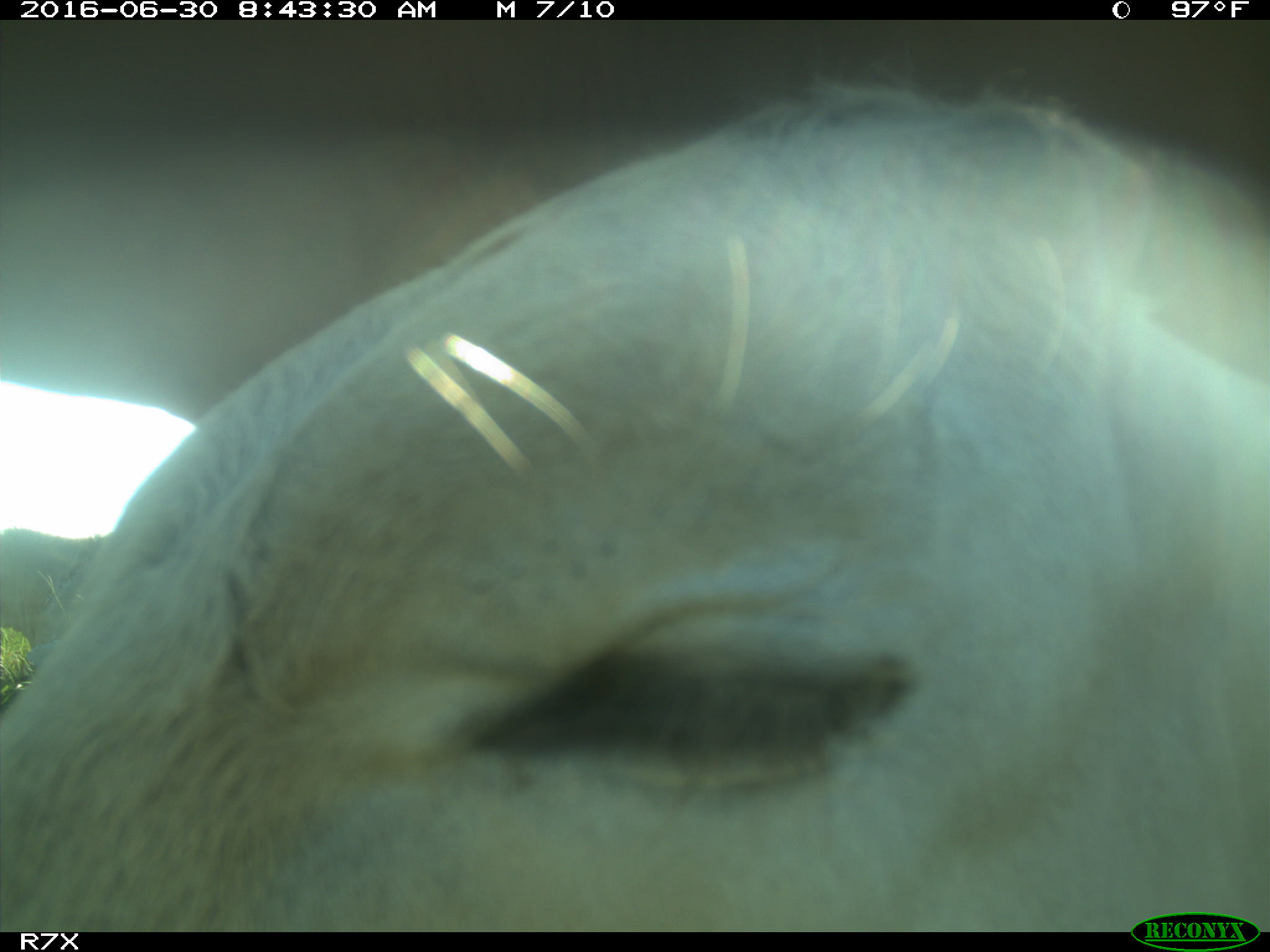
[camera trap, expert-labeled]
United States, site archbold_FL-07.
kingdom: Animalia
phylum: Chordata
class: Mammalia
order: Artiodactyla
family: Bovidae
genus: Bos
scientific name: Bos taurus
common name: domestic cow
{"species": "Bos taurus (domestic cow)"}